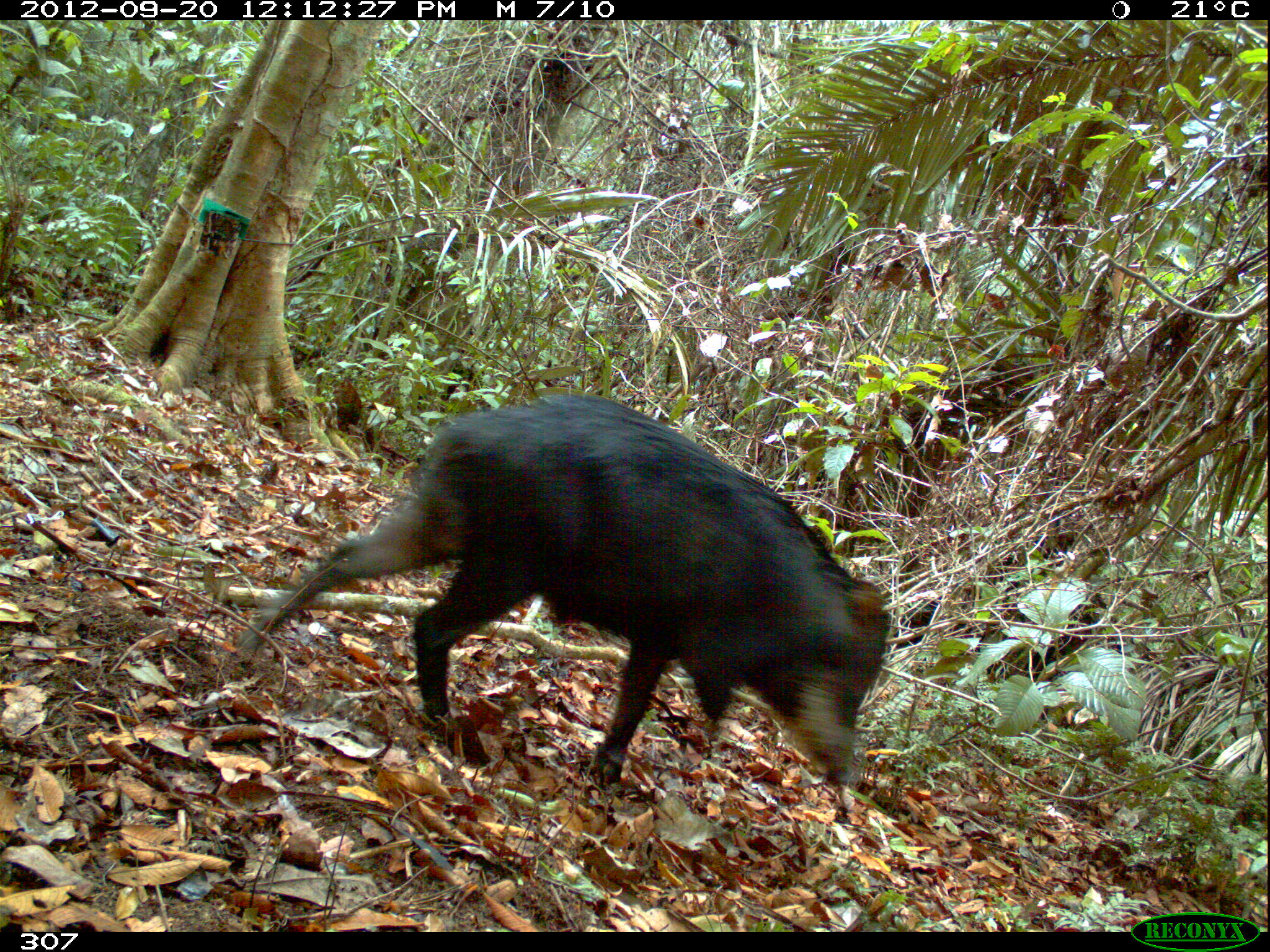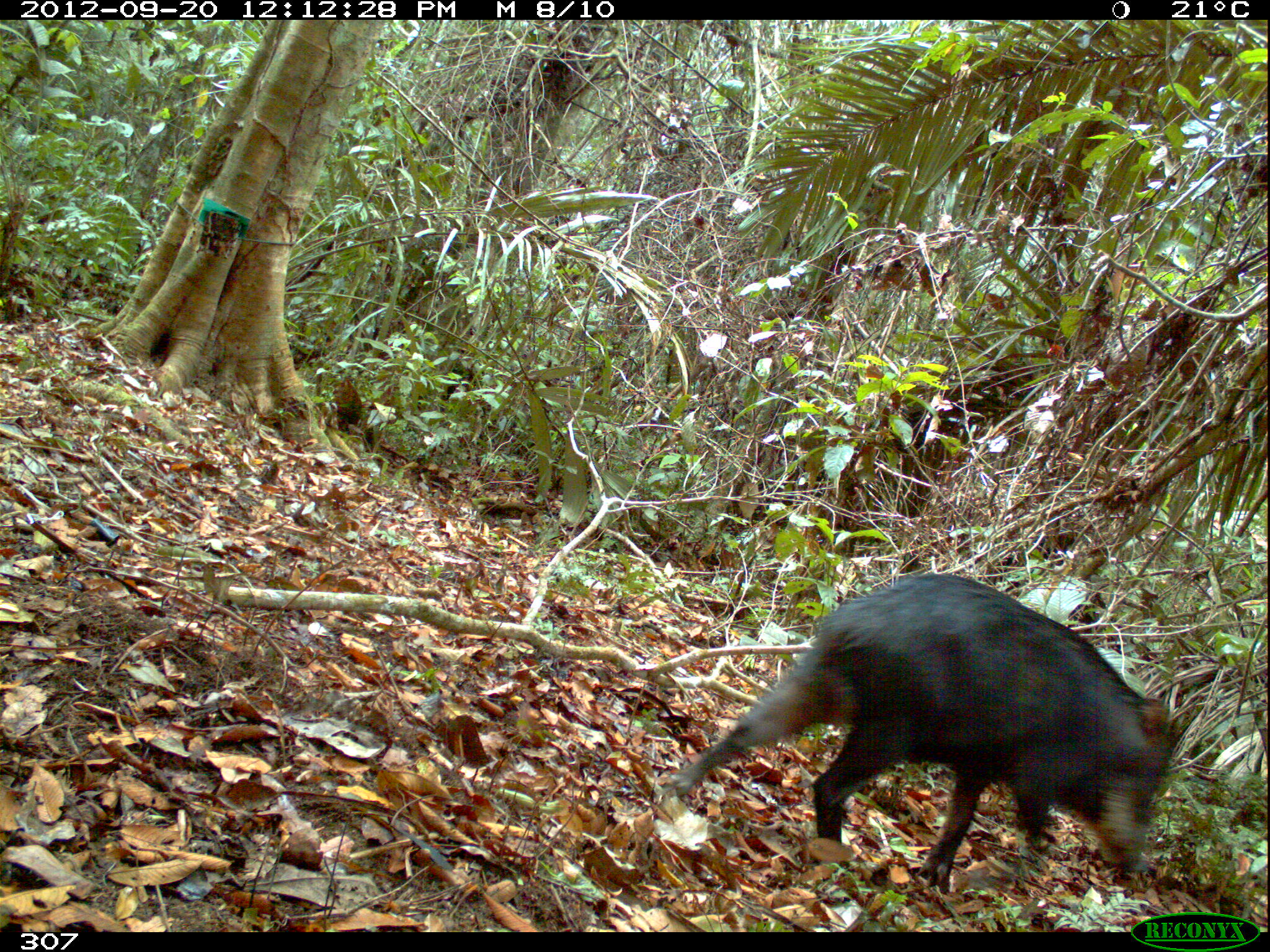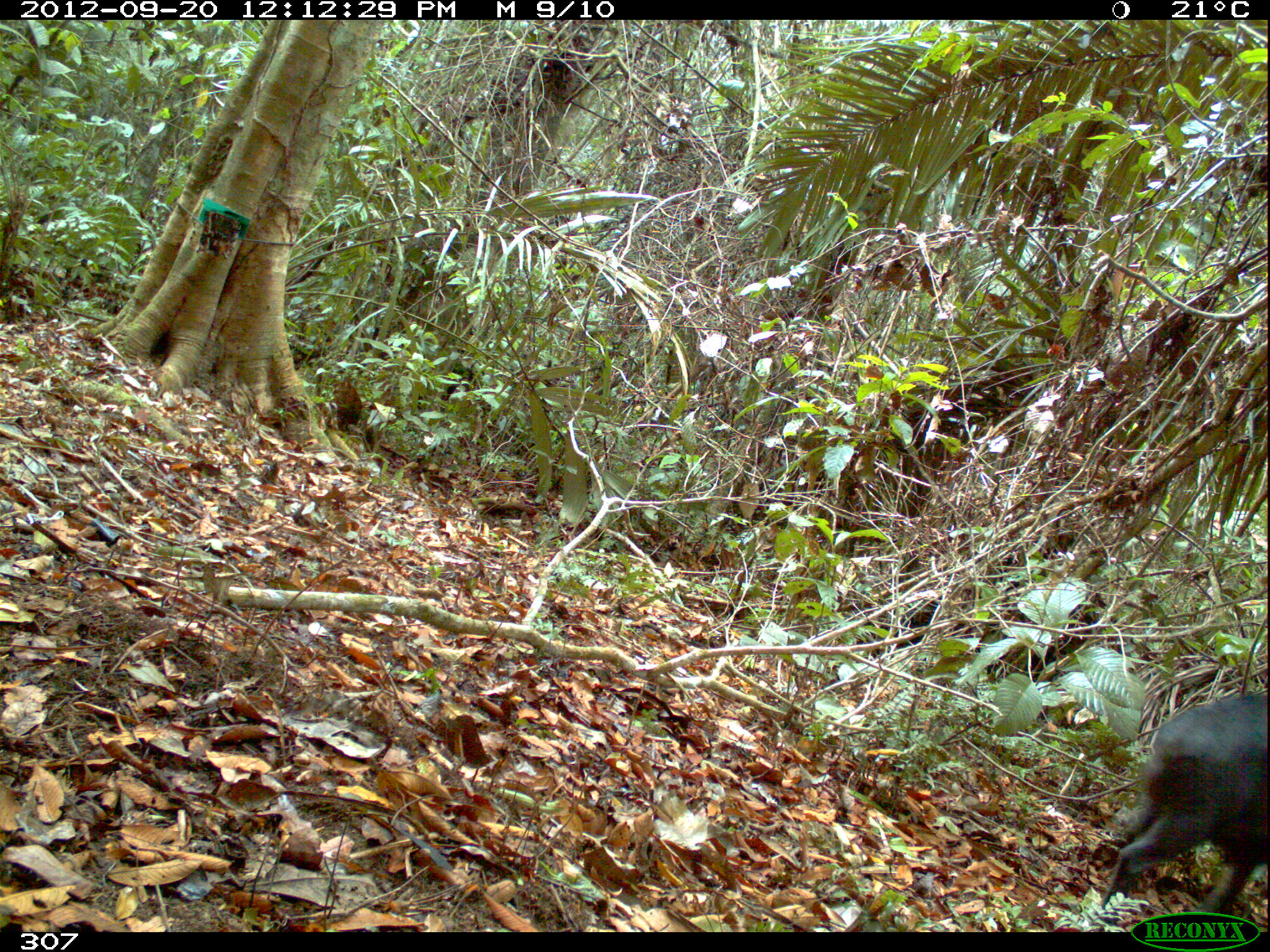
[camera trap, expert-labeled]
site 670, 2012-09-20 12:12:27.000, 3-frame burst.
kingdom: Animalia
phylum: Chordata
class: Mammalia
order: Artiodactyla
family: Tayassuidae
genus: Tayassu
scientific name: Tayassu pecari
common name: white-lipped peccary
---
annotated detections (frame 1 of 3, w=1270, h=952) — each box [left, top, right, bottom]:
tayassu pecari: [235, 390, 888, 786]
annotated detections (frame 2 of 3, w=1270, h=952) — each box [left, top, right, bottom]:
tayassu pecari: [669, 571, 1179, 891]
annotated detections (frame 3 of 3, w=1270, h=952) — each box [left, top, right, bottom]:
tayassu pecari: [1093, 694, 1267, 932]